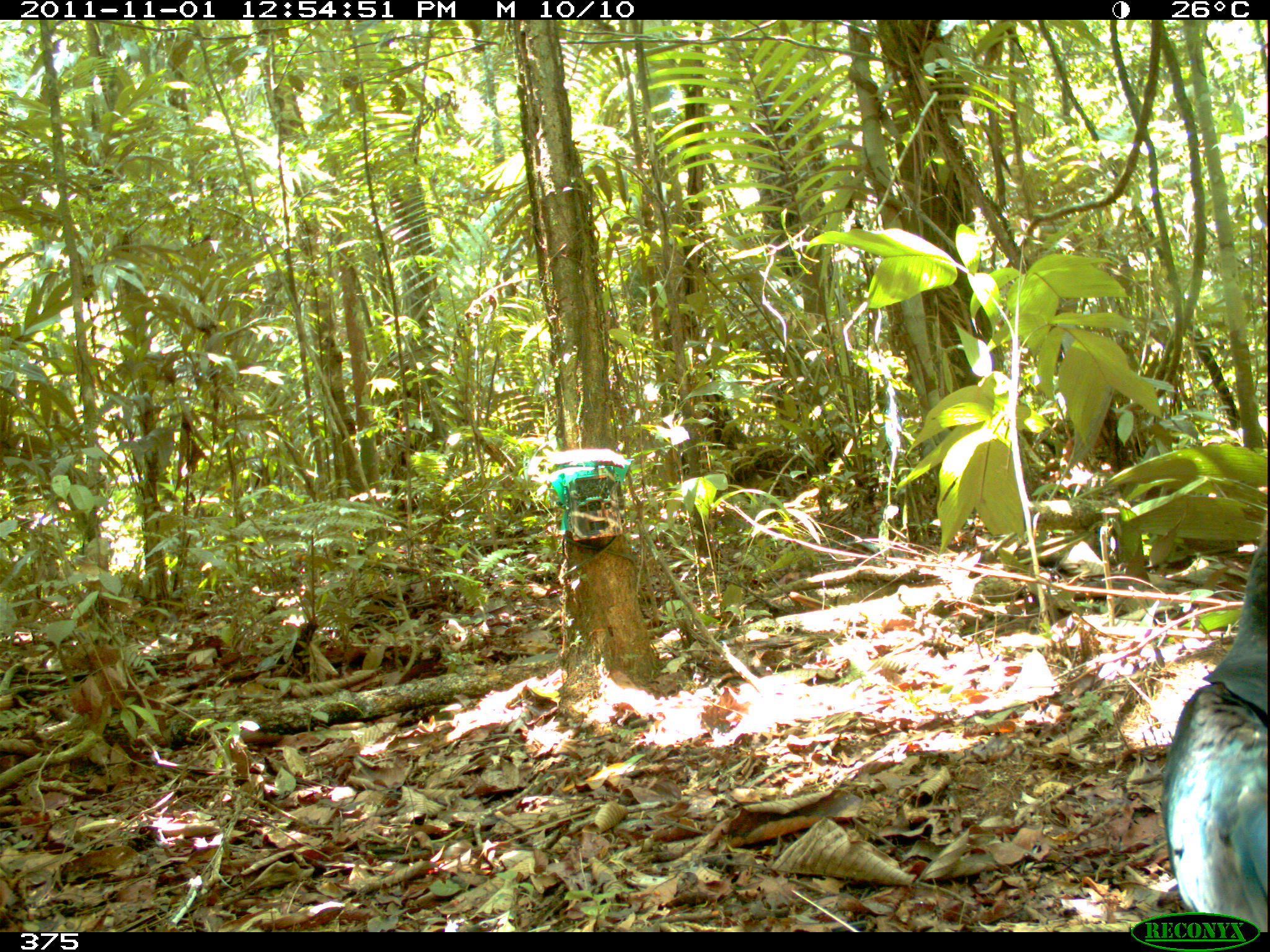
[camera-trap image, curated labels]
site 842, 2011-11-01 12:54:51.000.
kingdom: Animalia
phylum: Chordata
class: Aves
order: Cathartiformes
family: Cathartidae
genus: Cathartes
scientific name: Cathartes melambrotus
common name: greater yellow-headed vulture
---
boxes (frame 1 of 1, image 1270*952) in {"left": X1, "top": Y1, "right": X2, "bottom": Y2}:
cathartes melambrotus: {"left": 1158, "top": 532, "right": 1270, "bottom": 922}